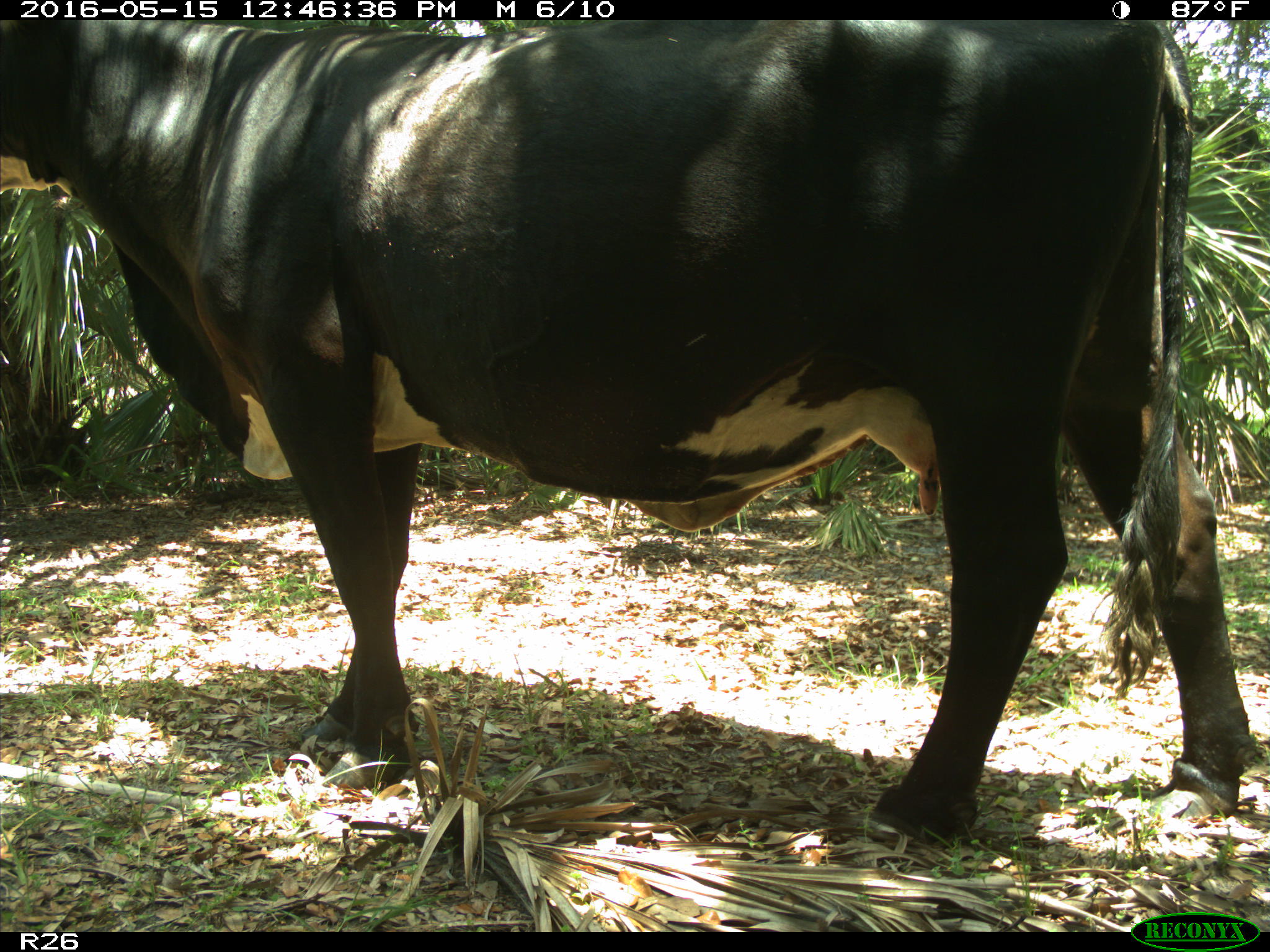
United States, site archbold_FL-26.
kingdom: Animalia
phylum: Chordata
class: Mammalia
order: Artiodactyla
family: Bovidae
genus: Bos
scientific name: Bos taurus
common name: domestic cow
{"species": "Bos taurus (domestic cow)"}